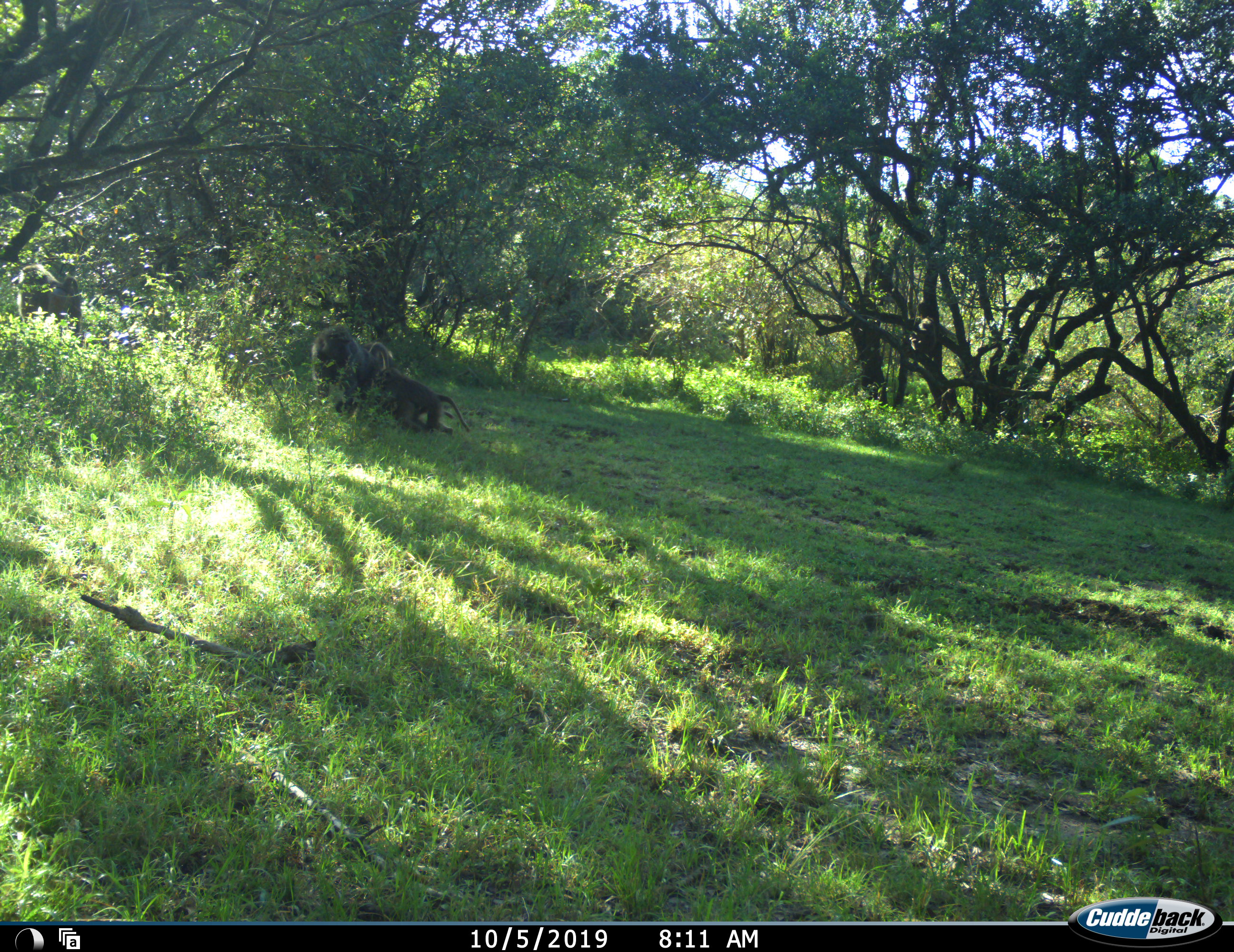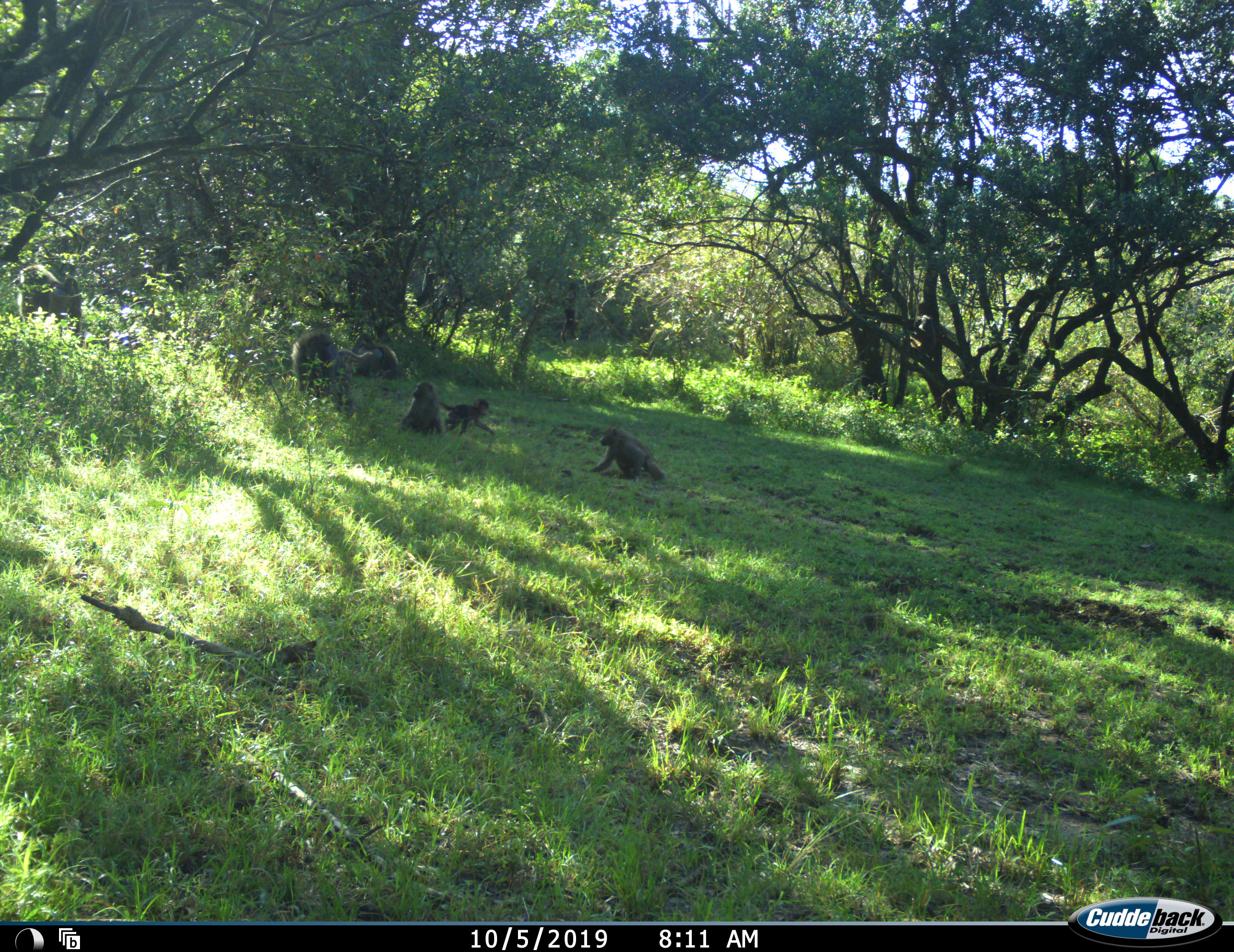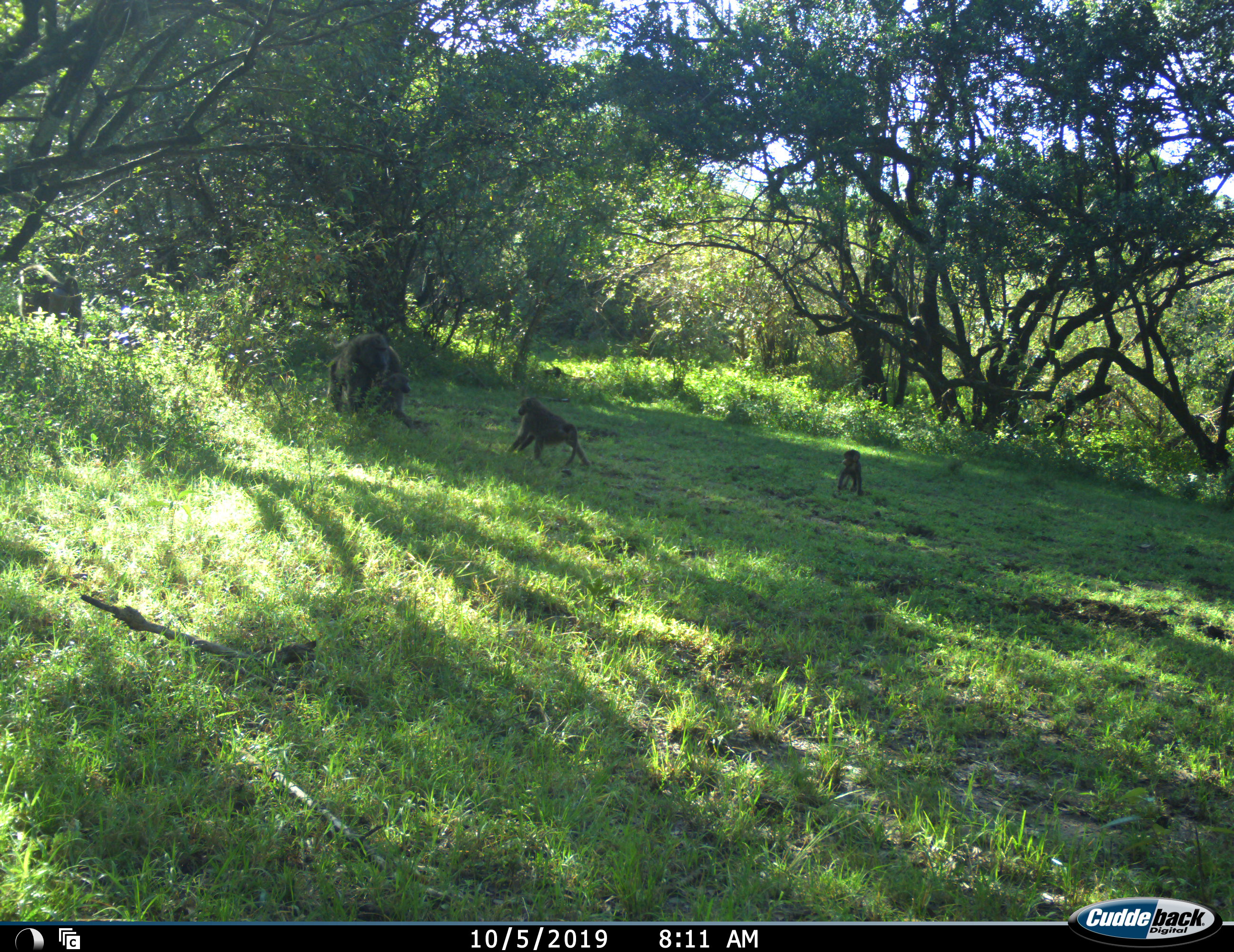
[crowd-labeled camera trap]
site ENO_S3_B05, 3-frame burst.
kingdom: Animalia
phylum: Chordata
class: Mammalia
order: Primates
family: Cercopithecidae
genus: Papio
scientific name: Papio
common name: baboon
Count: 5.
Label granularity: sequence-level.